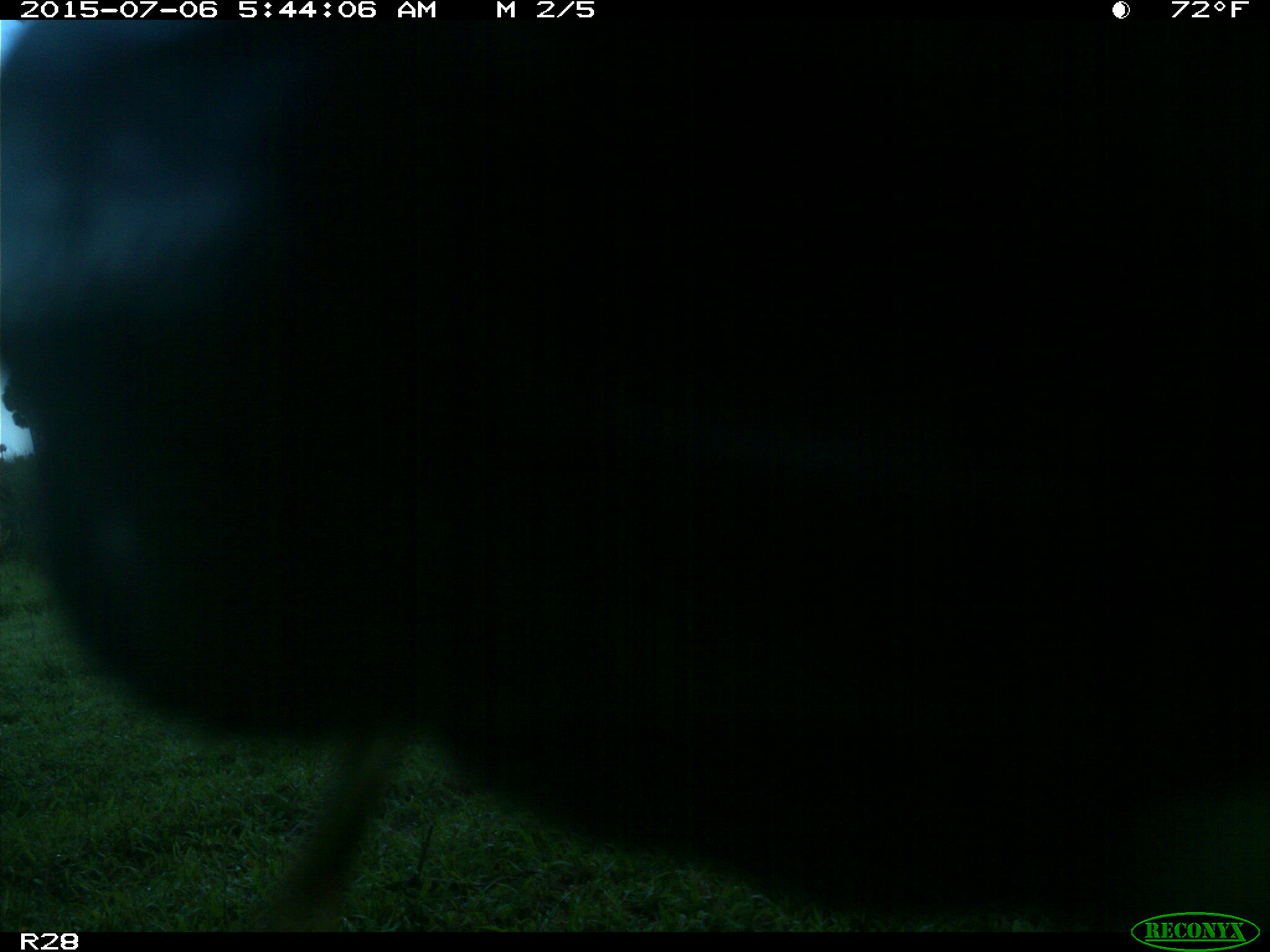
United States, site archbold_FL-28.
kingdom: Animalia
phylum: Chordata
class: Mammalia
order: Artiodactyla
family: Bovidae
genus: Bos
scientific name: Bos taurus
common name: domestic cow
Bos taurus (domestic cow).